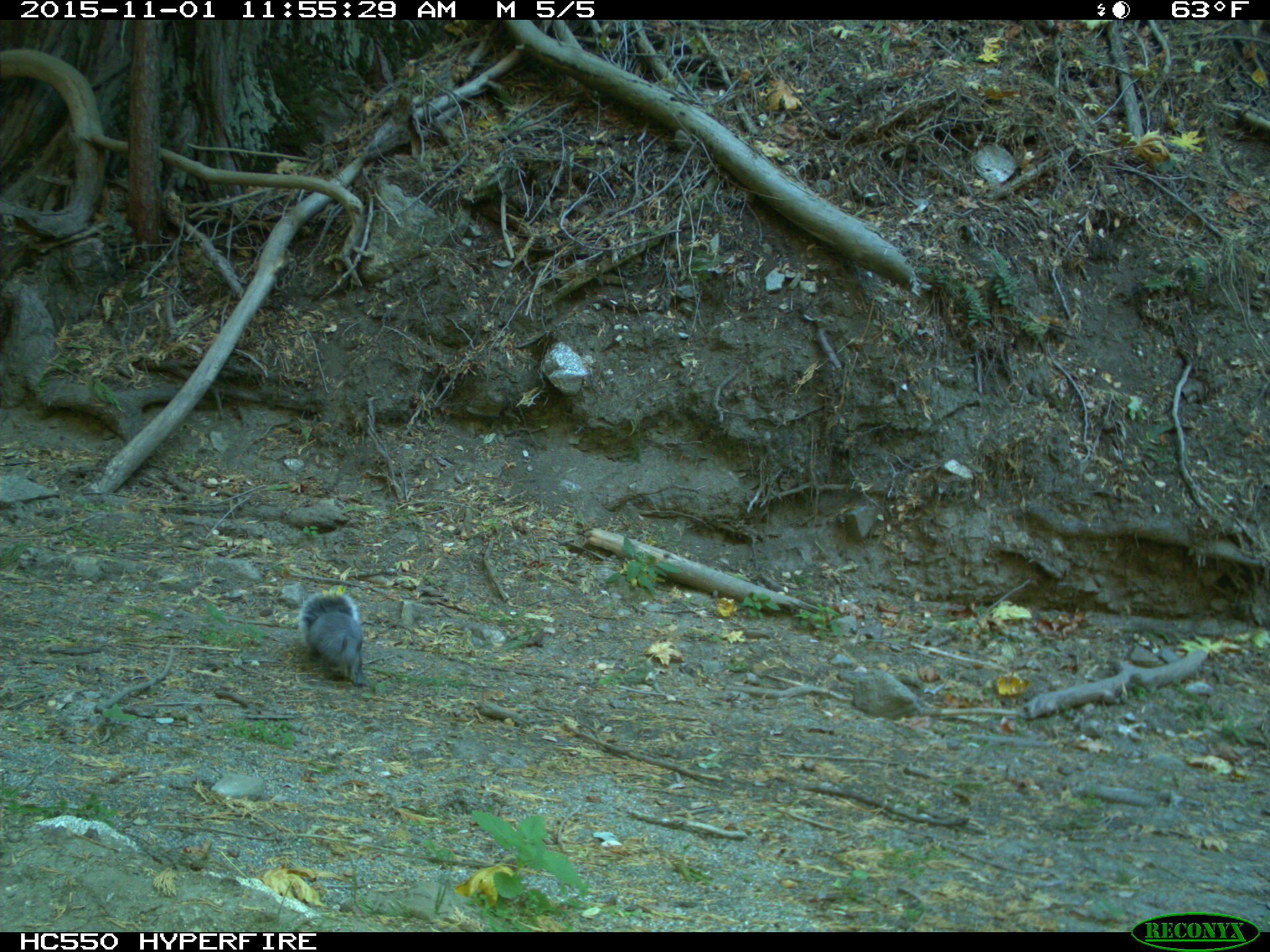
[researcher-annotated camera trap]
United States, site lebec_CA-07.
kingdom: Animalia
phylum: Chordata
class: Mammalia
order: Rodentia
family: Sciuridae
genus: Sciurus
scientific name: Sciurus carolinensis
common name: eastern gray squirrel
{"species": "Sciurus carolinensis (eastern gray squirrel)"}